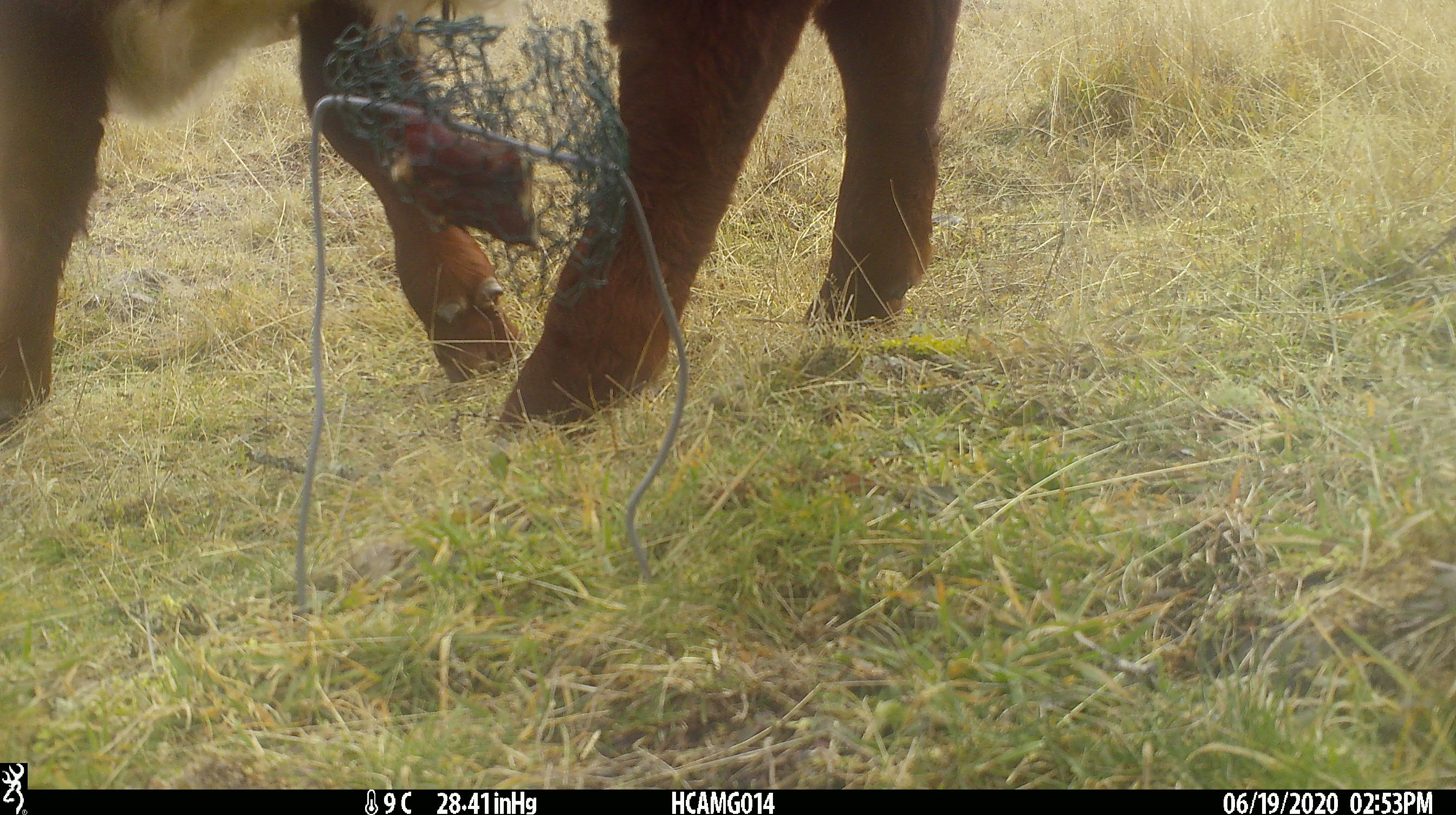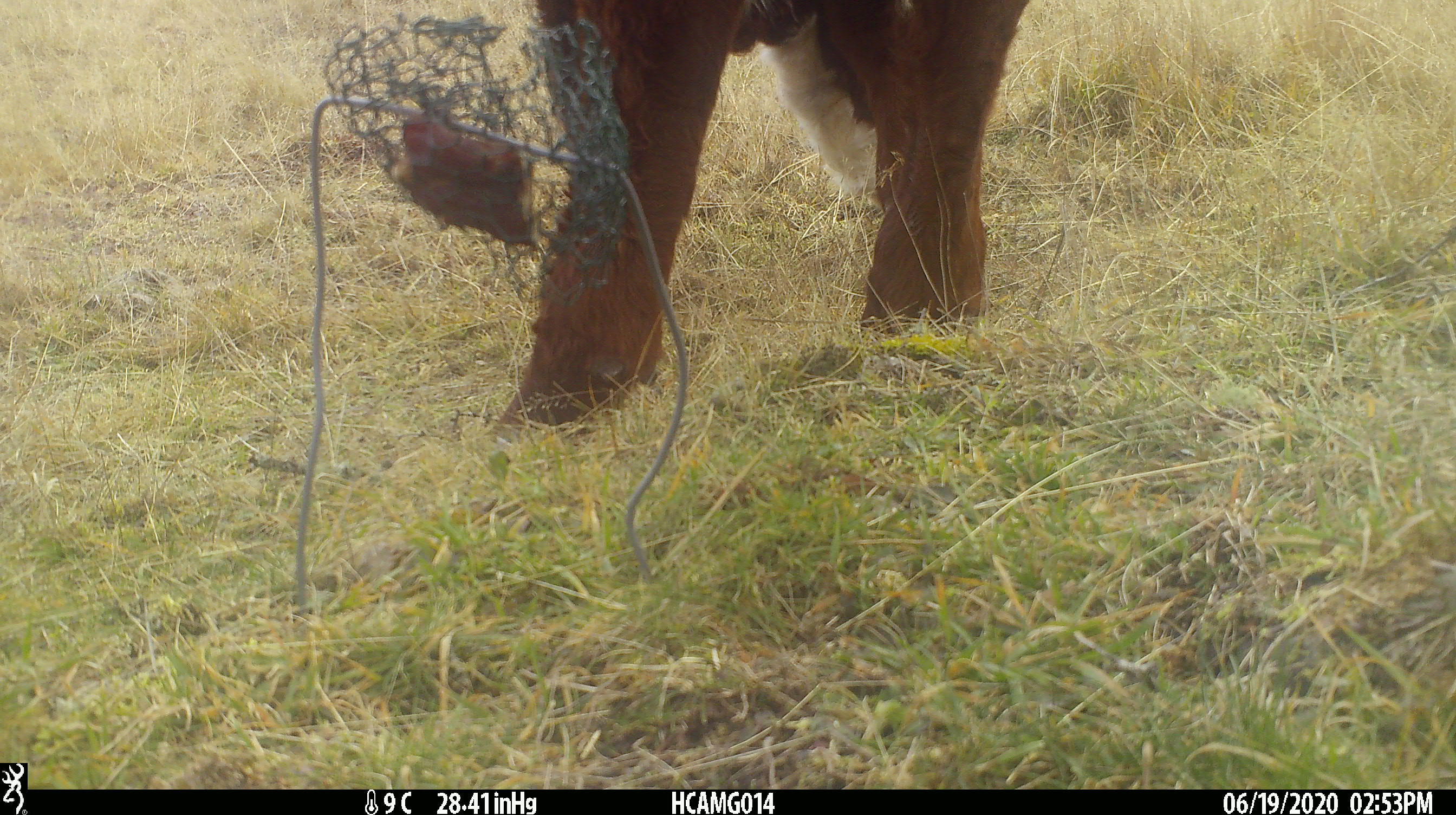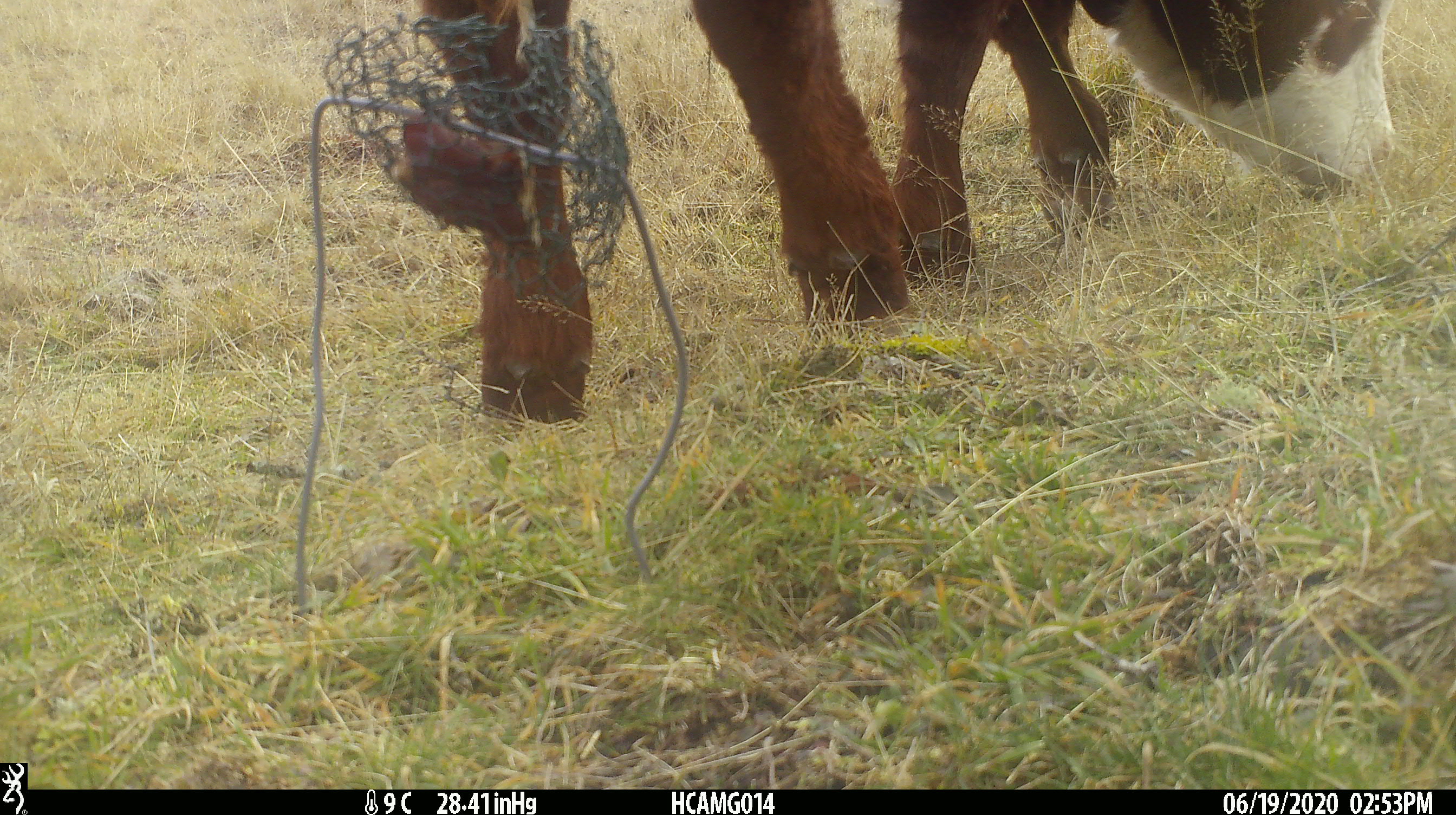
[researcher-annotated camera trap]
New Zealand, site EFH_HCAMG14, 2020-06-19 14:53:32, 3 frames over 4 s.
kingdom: Animalia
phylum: Chordata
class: Mammalia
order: Artiodactyla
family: Bovidae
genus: Bos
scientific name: Bos taurus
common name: domestic cow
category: cow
Cow (domestic cow) (Bos taurus).